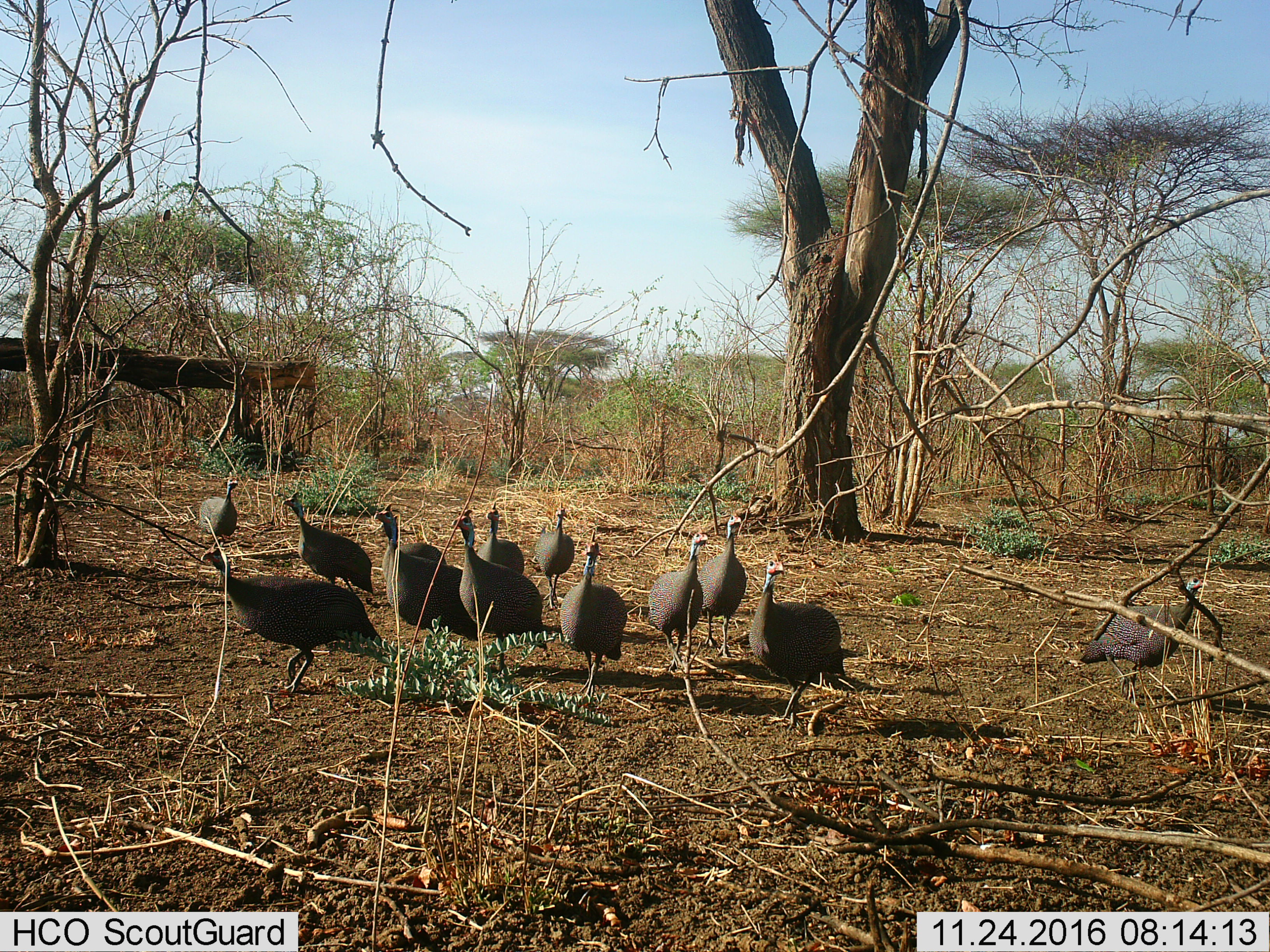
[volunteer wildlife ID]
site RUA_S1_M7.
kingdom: Animalia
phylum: Chordata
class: Aves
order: Galliformes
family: Numididae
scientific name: Numididae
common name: guineafowl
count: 11-50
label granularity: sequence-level